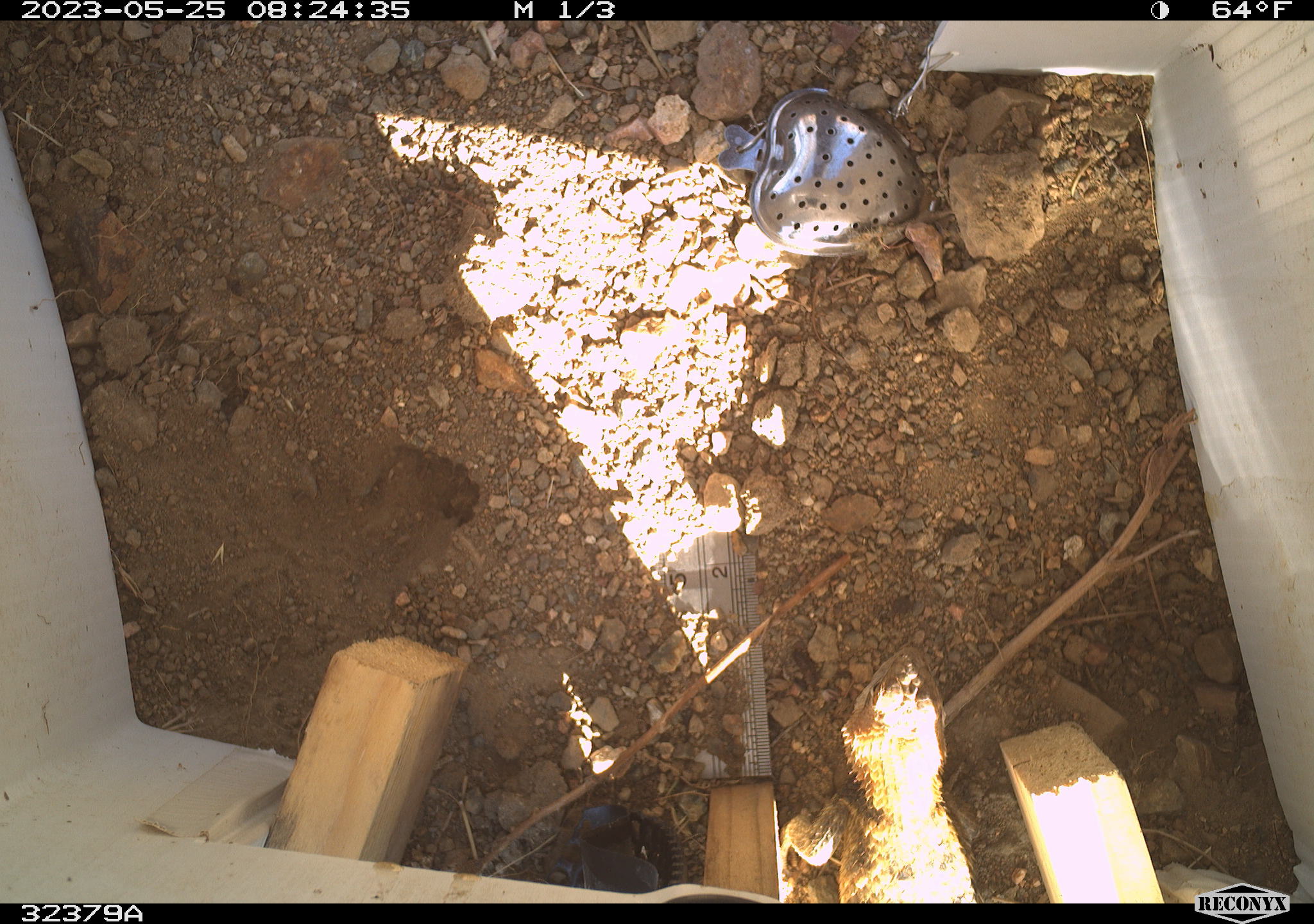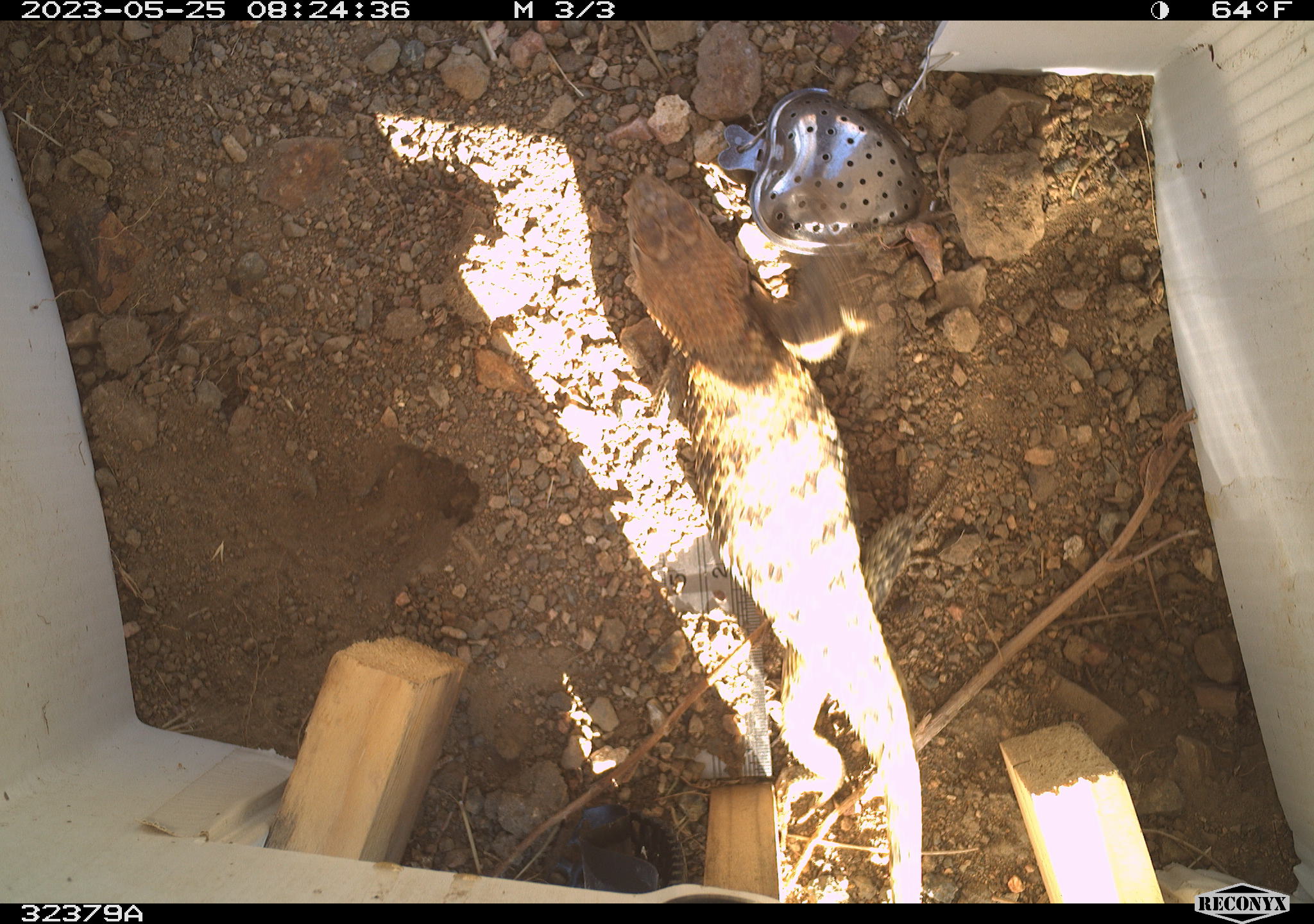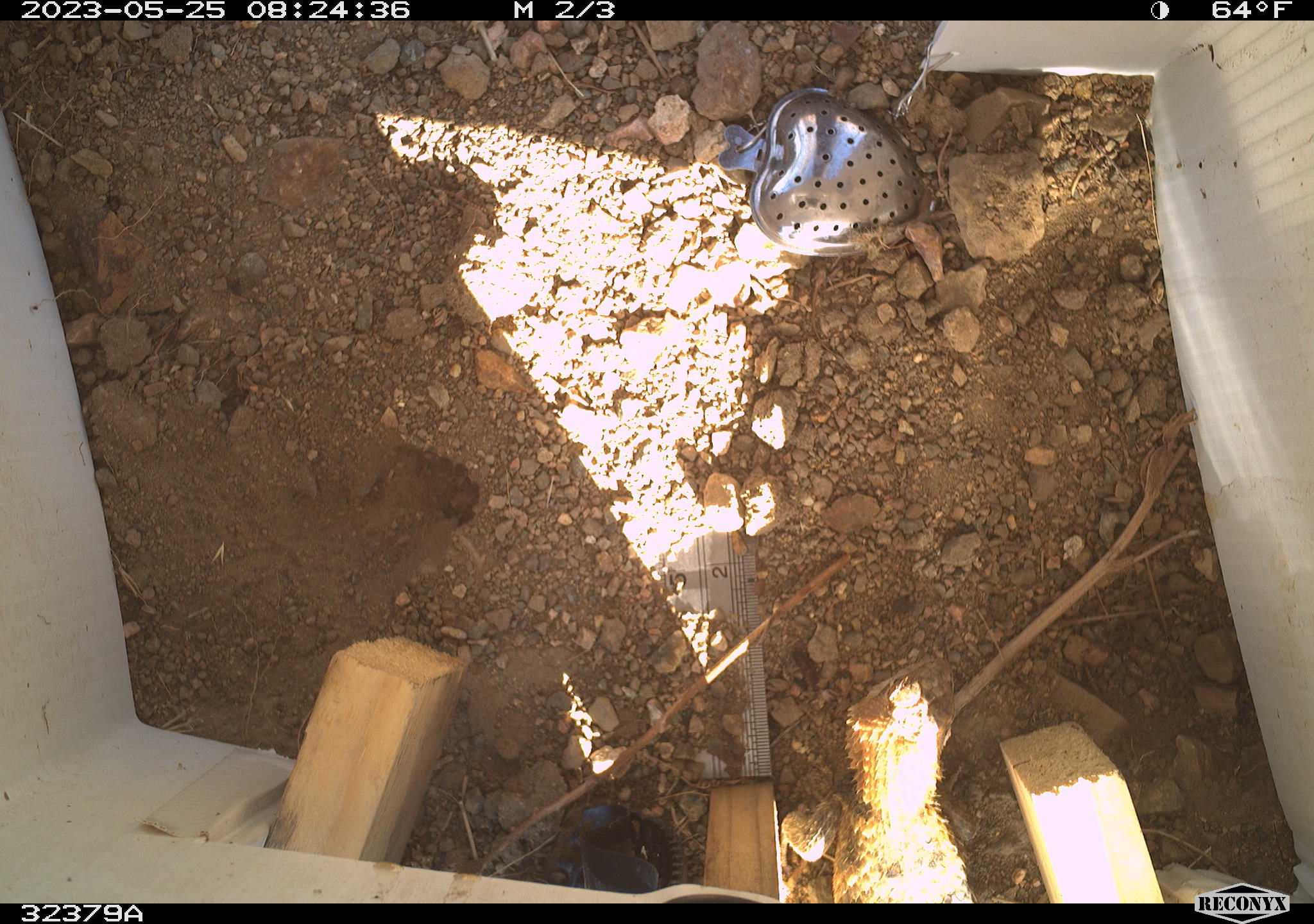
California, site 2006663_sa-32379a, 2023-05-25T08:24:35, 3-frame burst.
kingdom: Animalia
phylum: Chordata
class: Reptilia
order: Squamata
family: Phrynosomatidae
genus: Sceloporus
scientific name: Sceloporus uniformis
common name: yellow-backed spiny lizard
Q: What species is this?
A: Yellow-backed spiny lizard (Sceloporus uniformis).